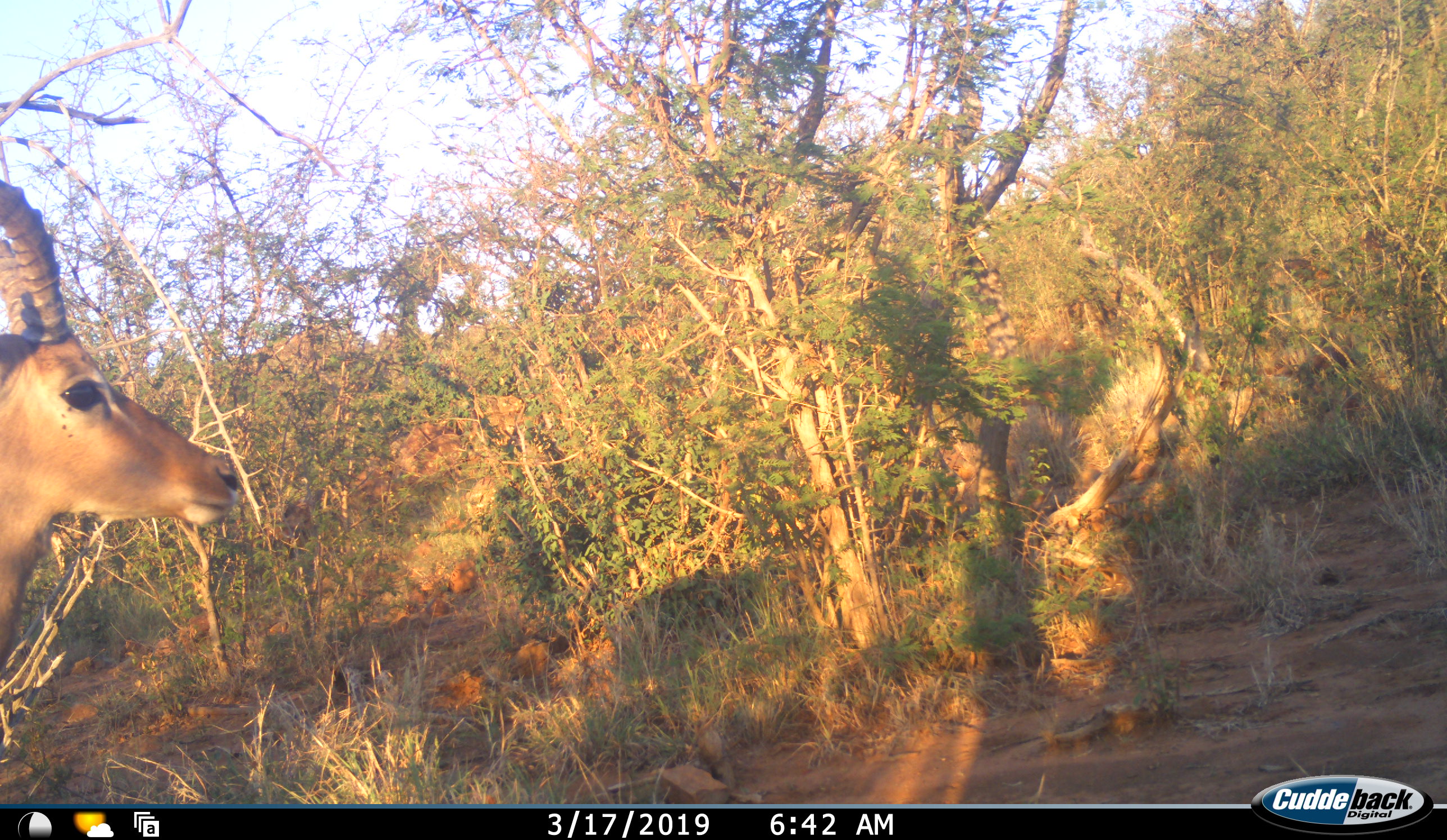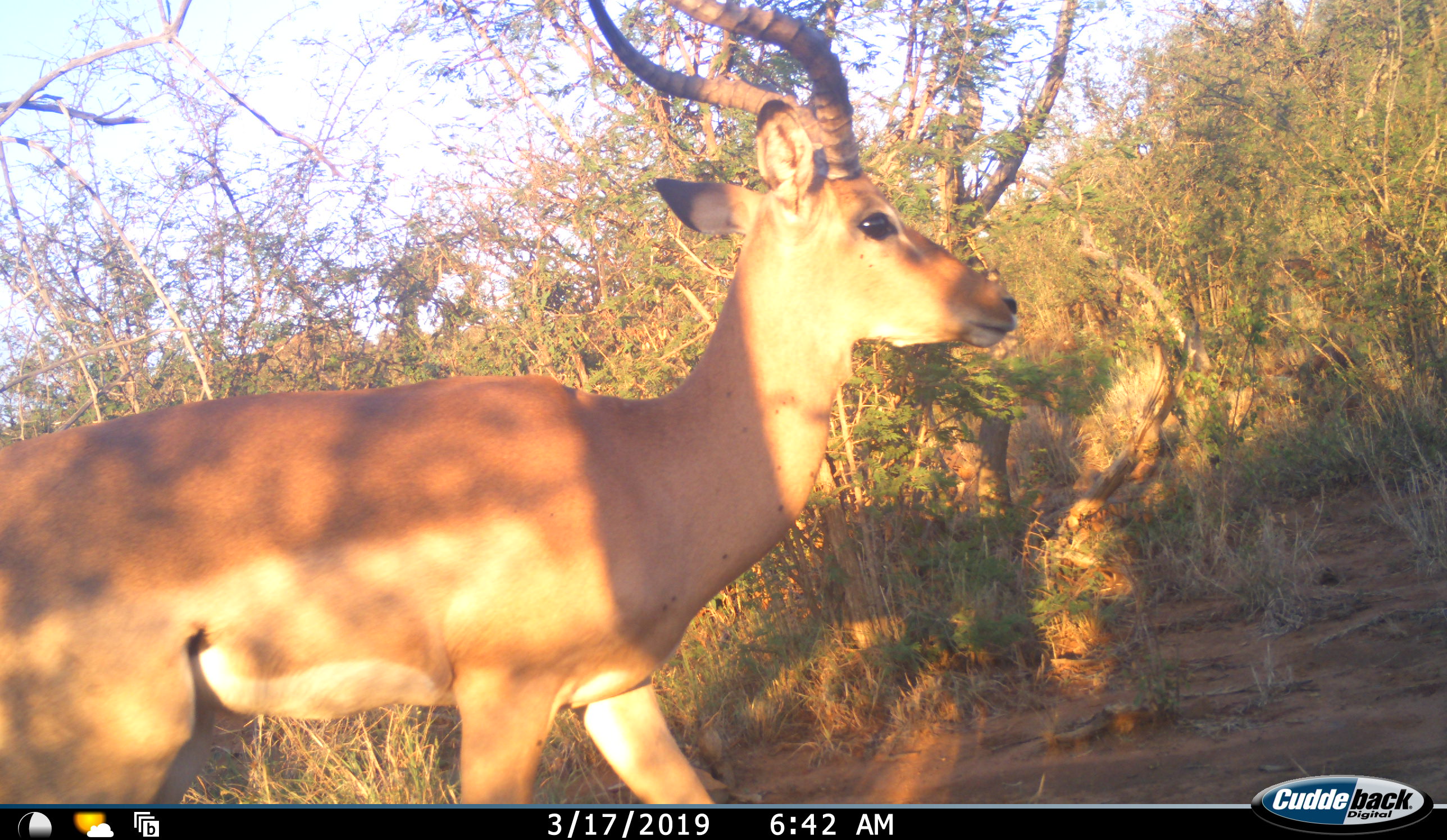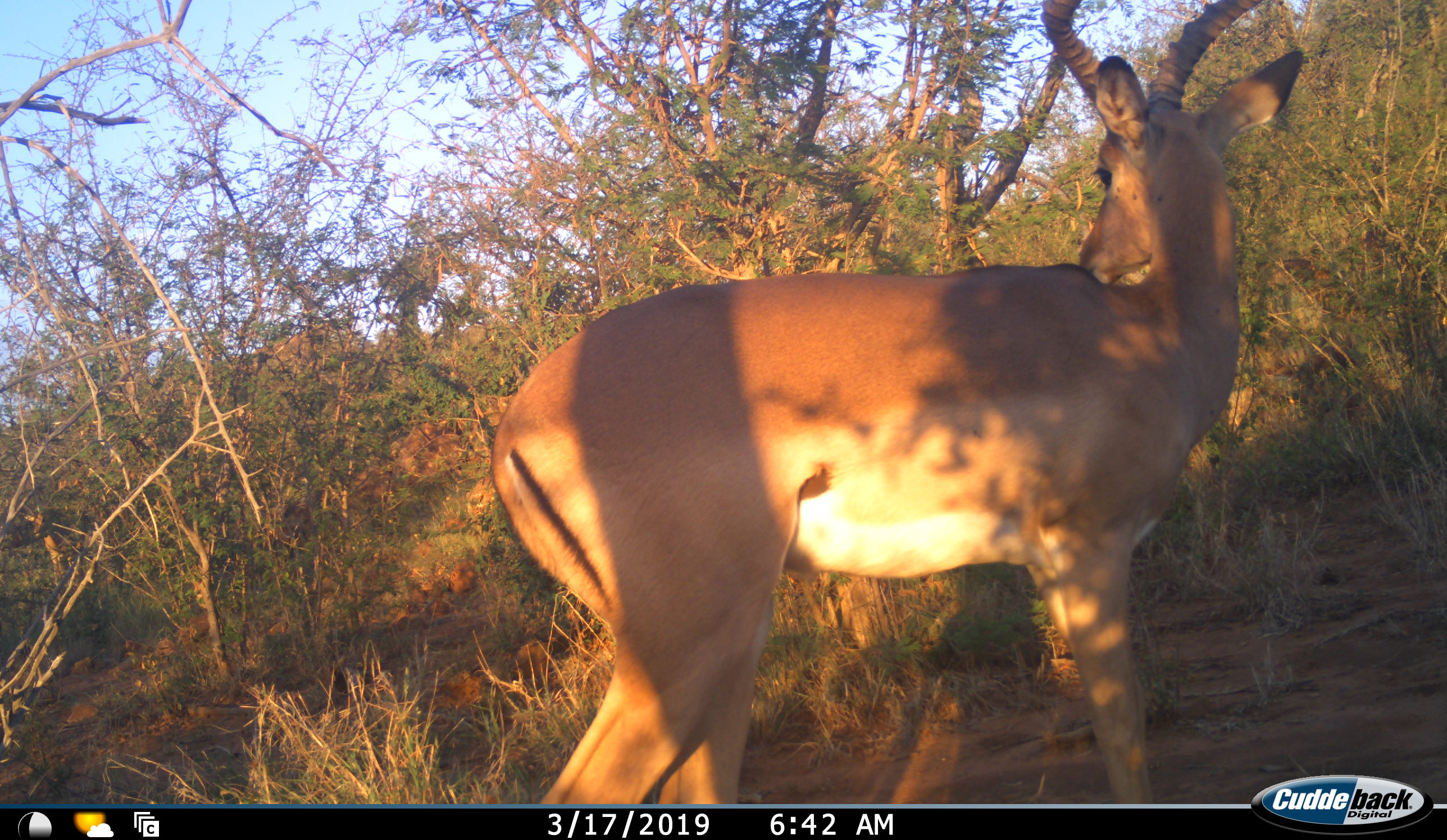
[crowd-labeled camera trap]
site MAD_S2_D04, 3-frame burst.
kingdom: Animalia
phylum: Chordata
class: Mammalia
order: Artiodactyla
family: Bovidae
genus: Aepyceros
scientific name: Aepyceros melampus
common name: impala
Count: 1.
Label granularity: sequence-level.